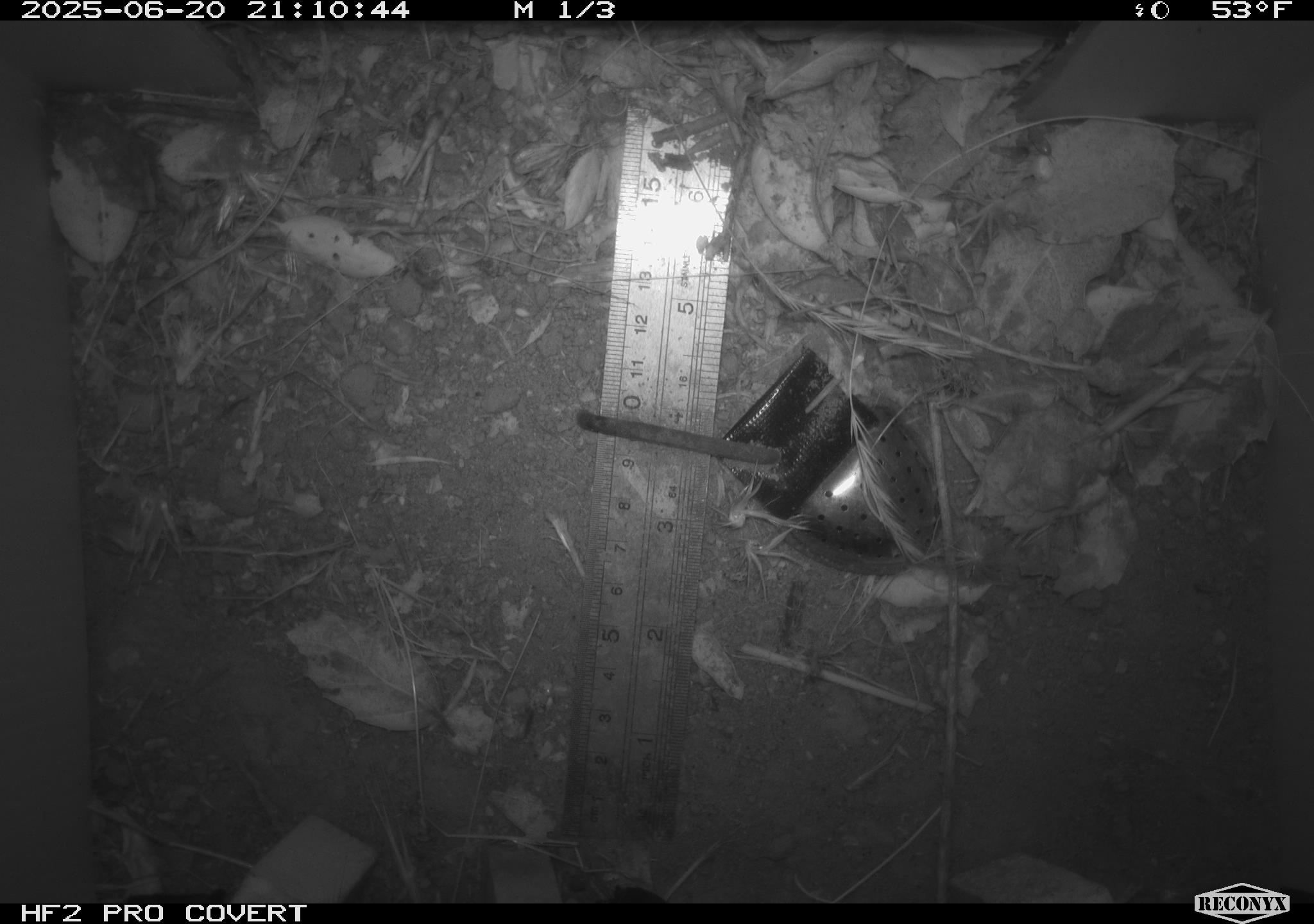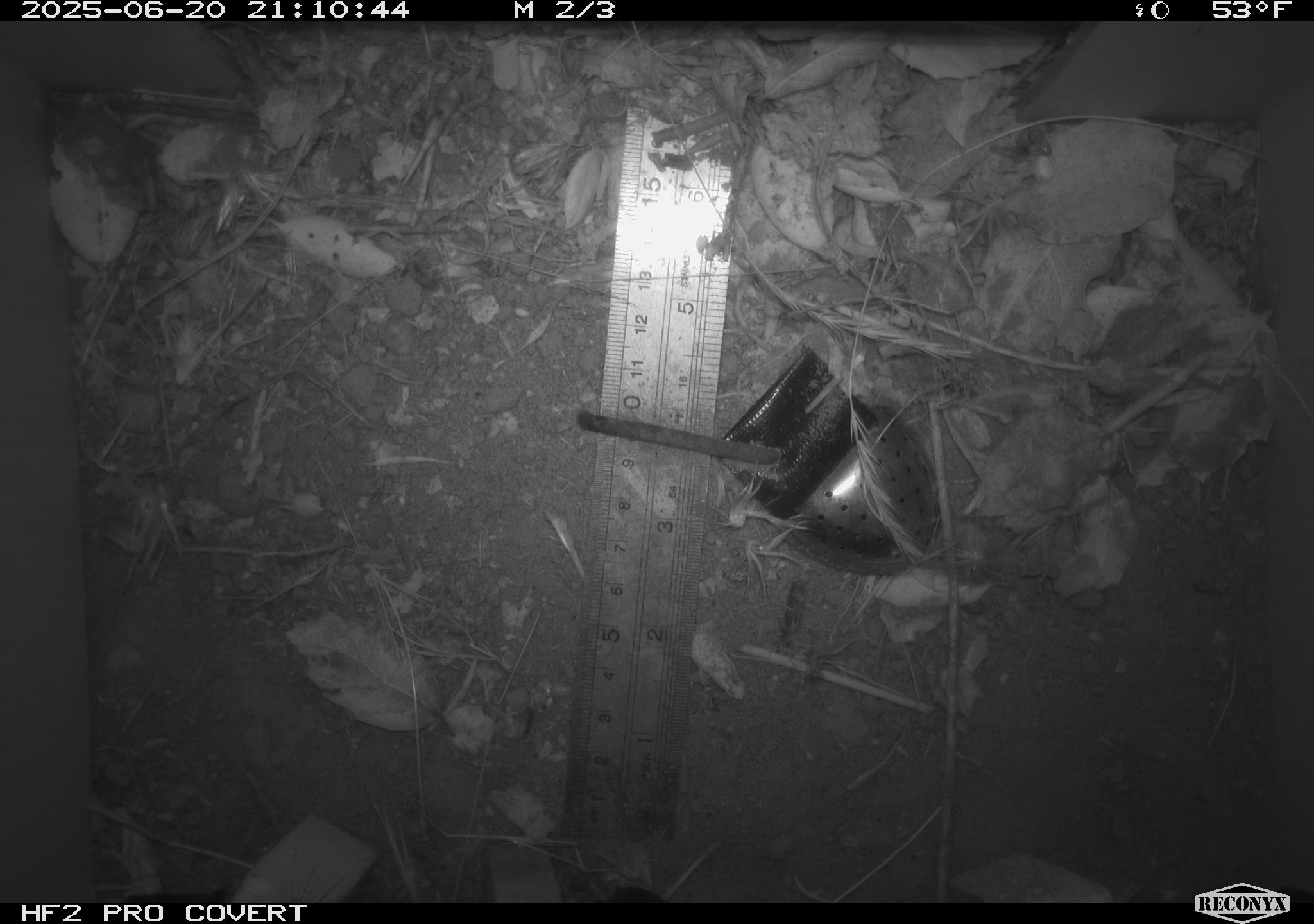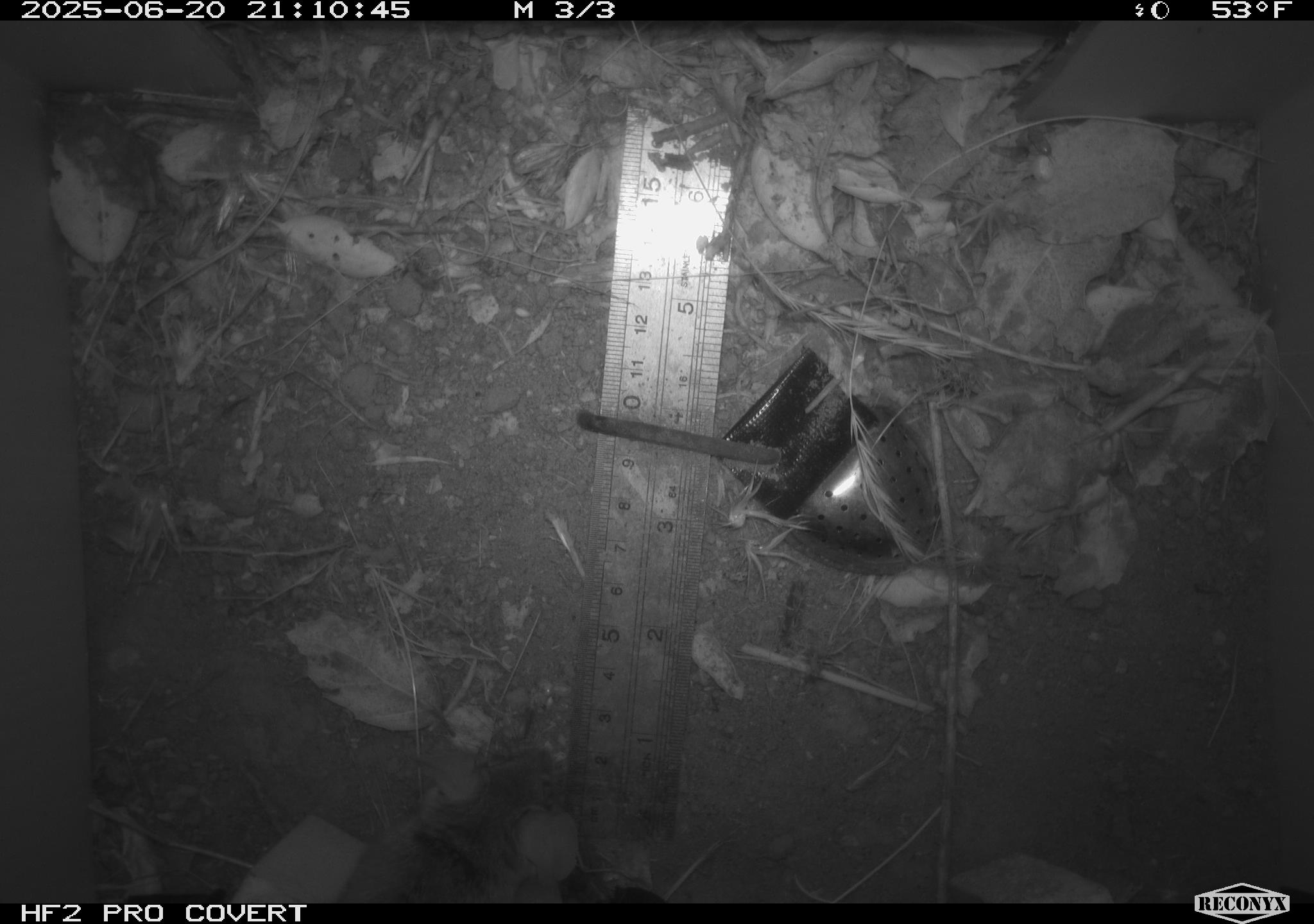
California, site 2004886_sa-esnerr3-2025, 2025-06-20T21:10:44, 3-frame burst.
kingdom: Animalia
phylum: Chordata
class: Mammalia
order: Rodentia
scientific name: Rodentia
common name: rodent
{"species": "rodent (Rodentia)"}